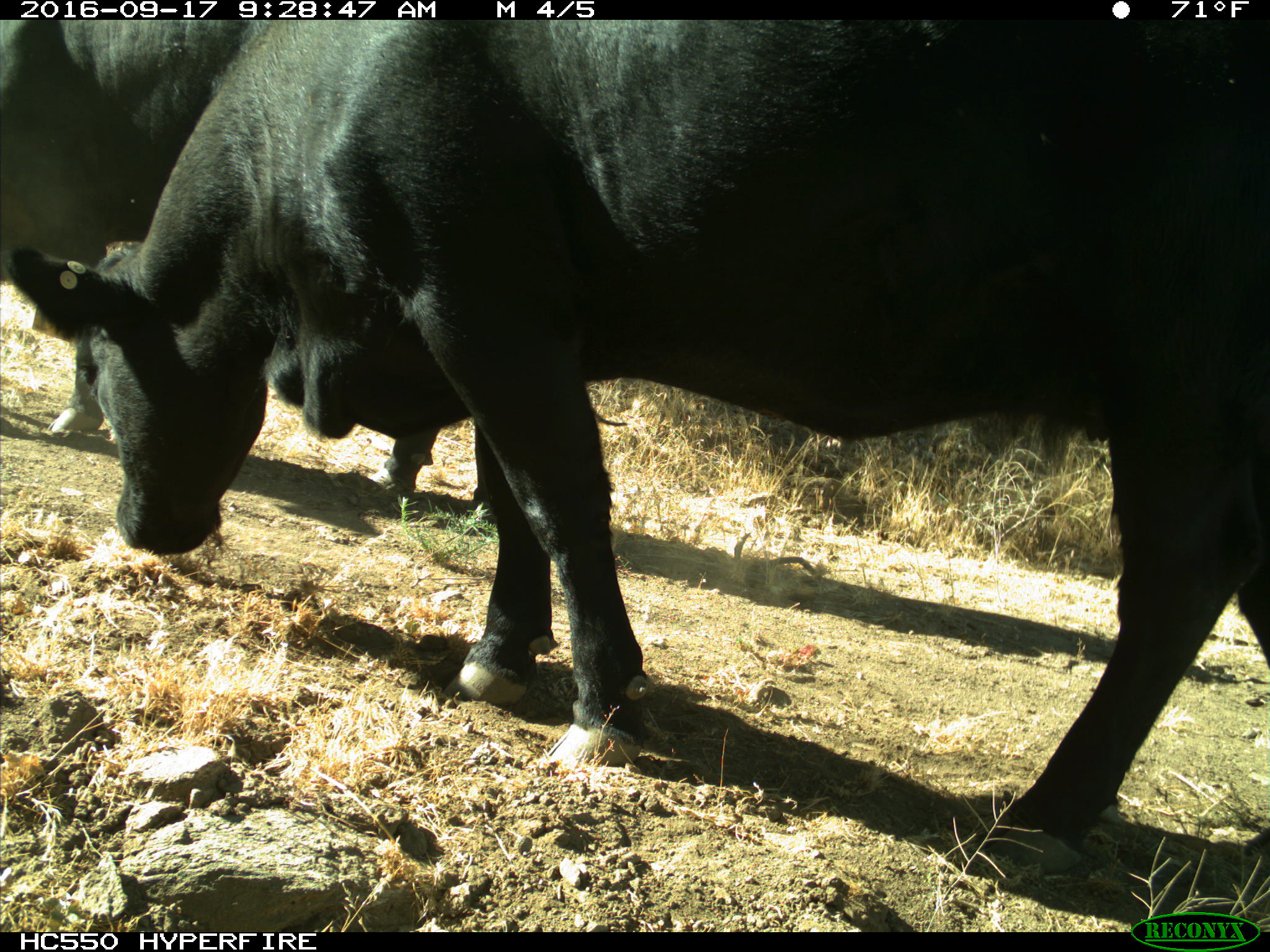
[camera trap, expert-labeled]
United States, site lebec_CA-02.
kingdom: Animalia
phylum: Chordata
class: Mammalia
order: Artiodactyla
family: Bovidae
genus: Bos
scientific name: Bos taurus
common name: domestic cow